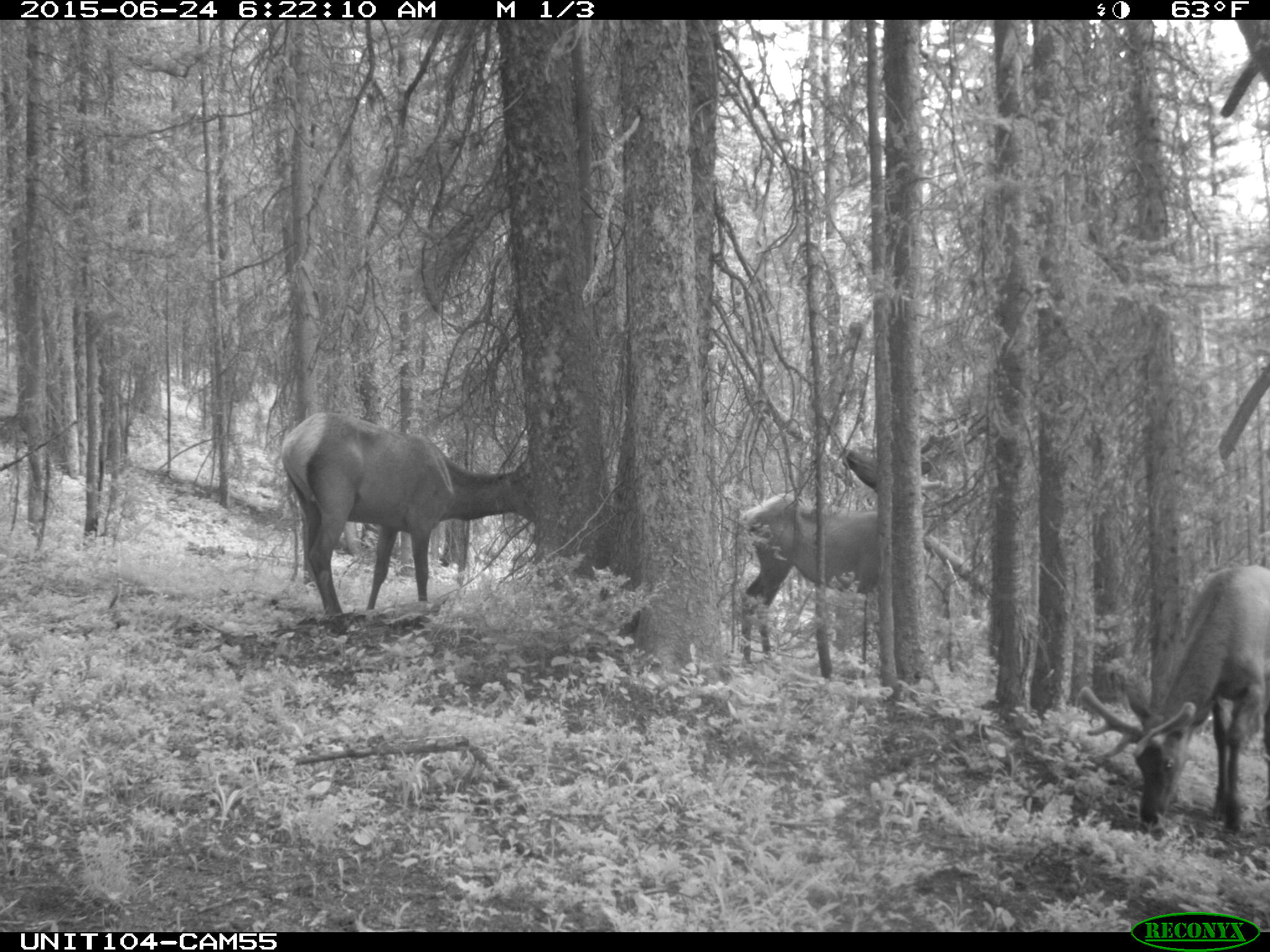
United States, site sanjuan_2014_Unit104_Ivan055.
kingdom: Animalia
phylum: Chordata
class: Mammalia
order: Artiodactyla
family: Cervidae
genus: Cervus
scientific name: Cervus elaphus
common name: red deer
Cervus elaphus (red deer).